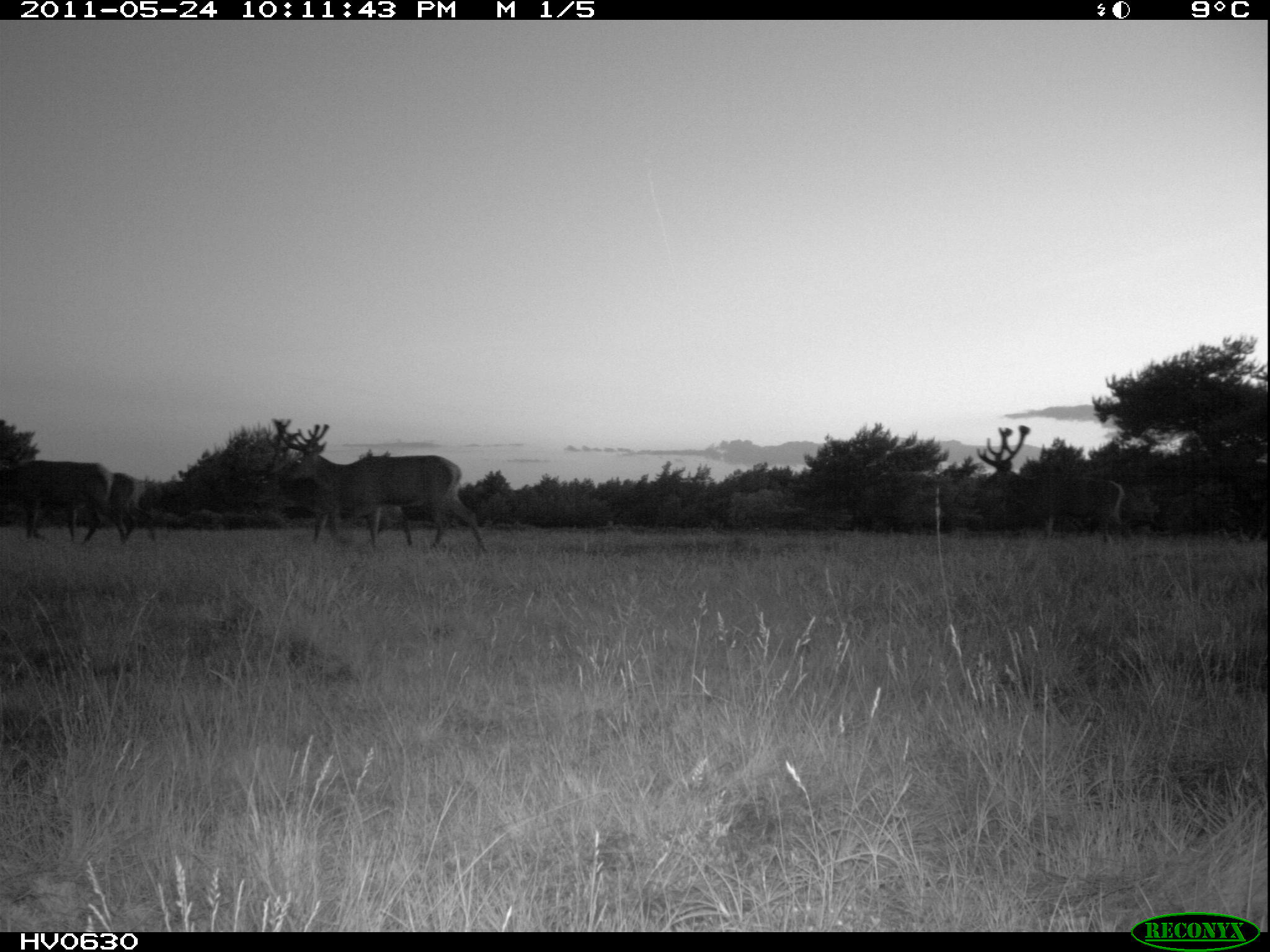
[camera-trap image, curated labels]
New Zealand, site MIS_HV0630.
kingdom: Animalia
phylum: Chordata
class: Mammalia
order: Artiodactyla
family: Cervidae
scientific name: Cervidae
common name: deer